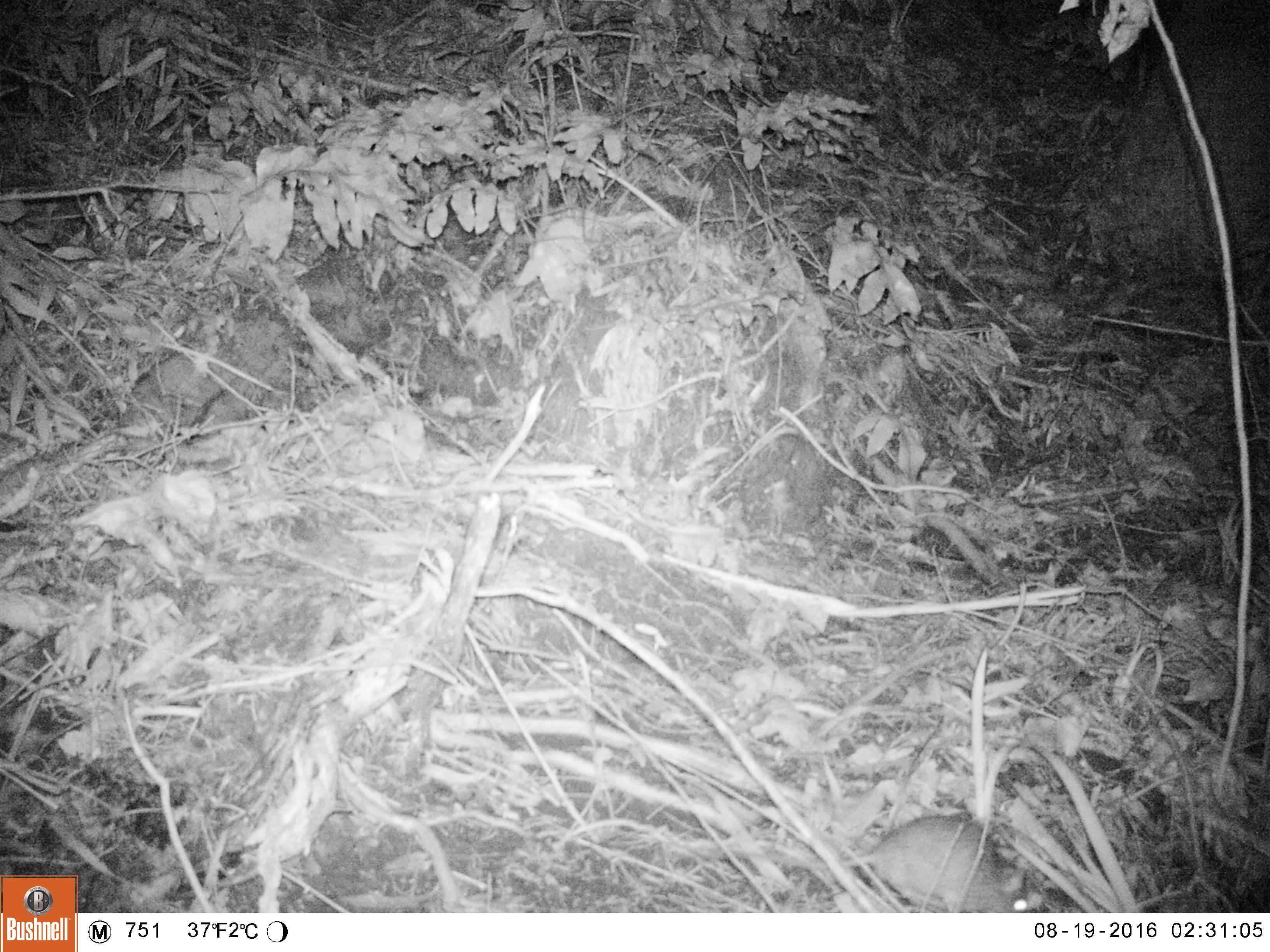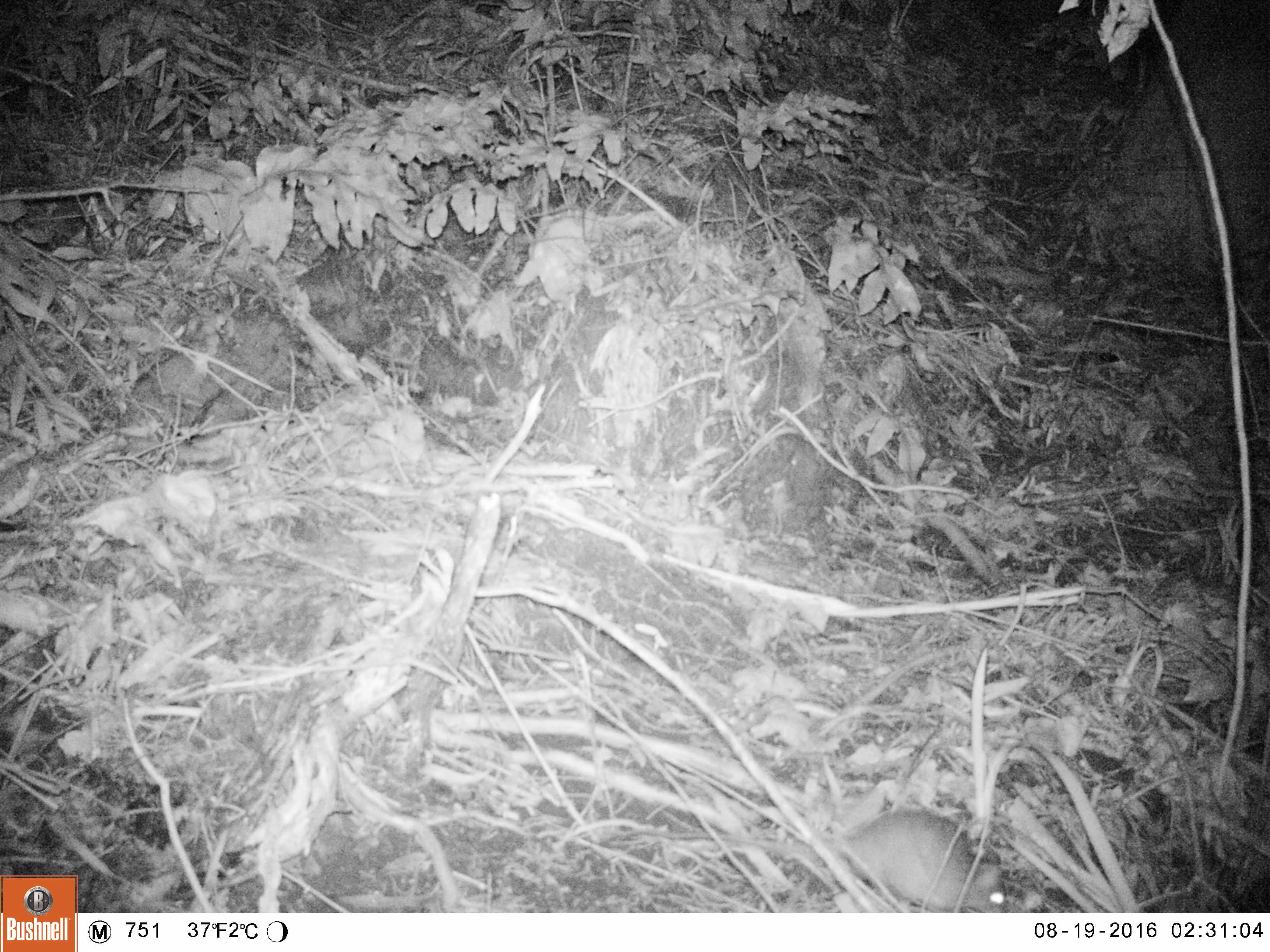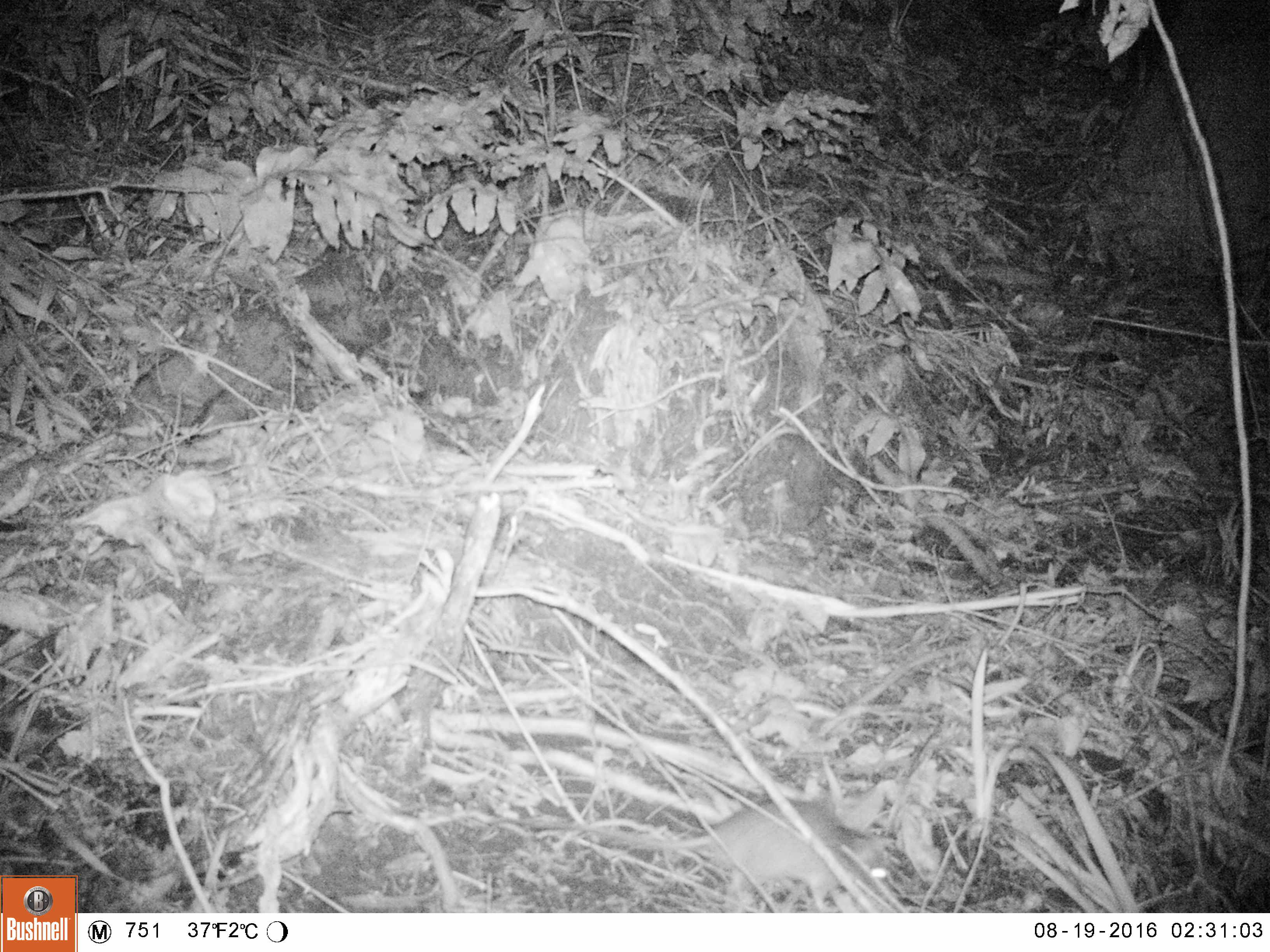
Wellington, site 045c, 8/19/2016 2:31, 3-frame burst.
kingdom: Animalia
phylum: Chordata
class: Mammalia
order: Rodentia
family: Muridae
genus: Rattus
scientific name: Rattus rattus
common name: ship rat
Ship rat (Rattus rattus).